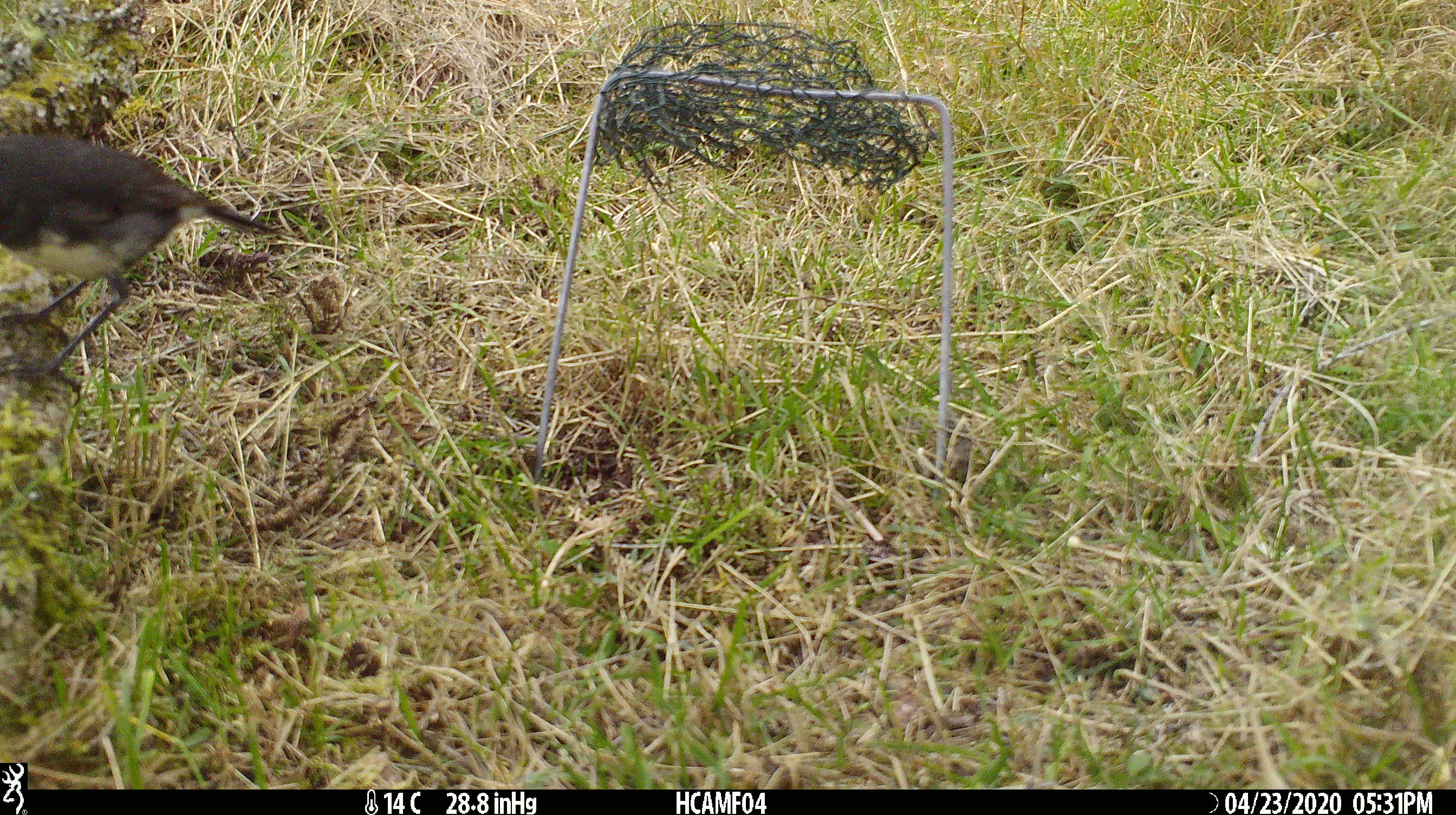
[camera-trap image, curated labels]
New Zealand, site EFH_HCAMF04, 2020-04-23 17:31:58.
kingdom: Animalia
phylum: Chordata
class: Aves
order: Passeriformes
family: Petroicidae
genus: Petroica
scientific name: Petroica australis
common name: new zealand robin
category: robin